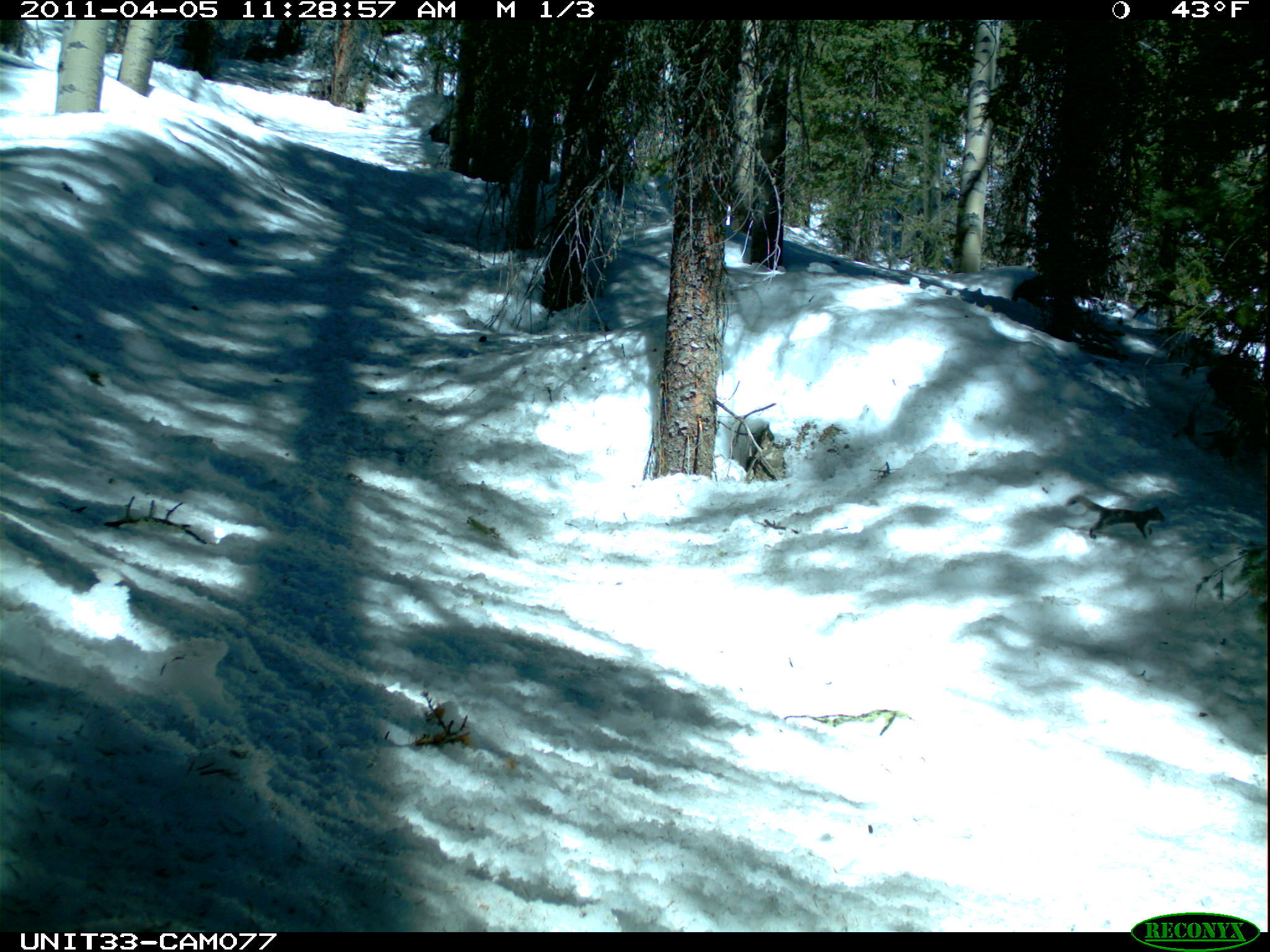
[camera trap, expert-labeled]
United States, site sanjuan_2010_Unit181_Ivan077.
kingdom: Animalia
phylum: Chordata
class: Mammalia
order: Rodentia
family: Sciuridae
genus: Tamiasciurus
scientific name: Tamiasciurus hudsonicus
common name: american red squirrel